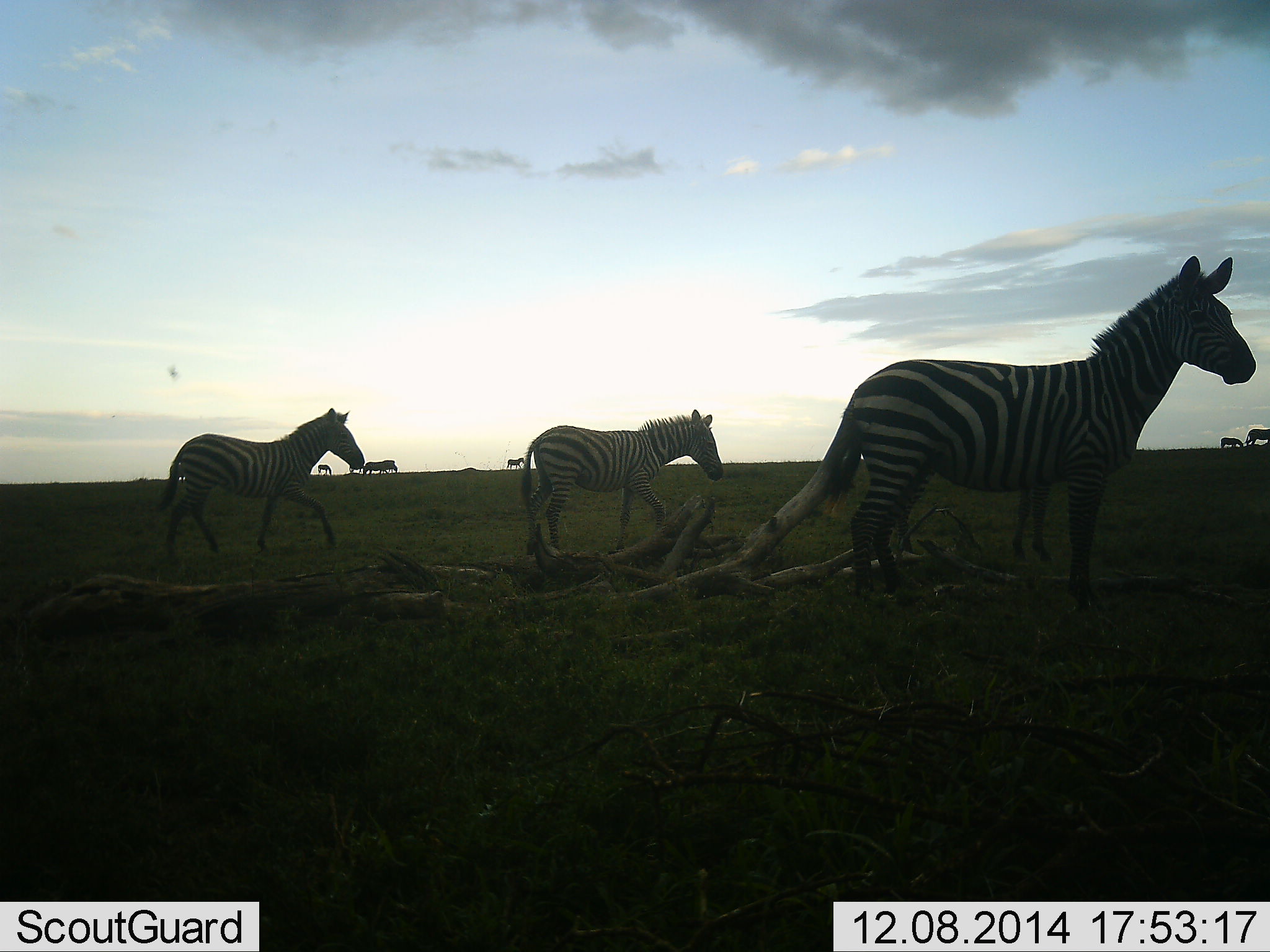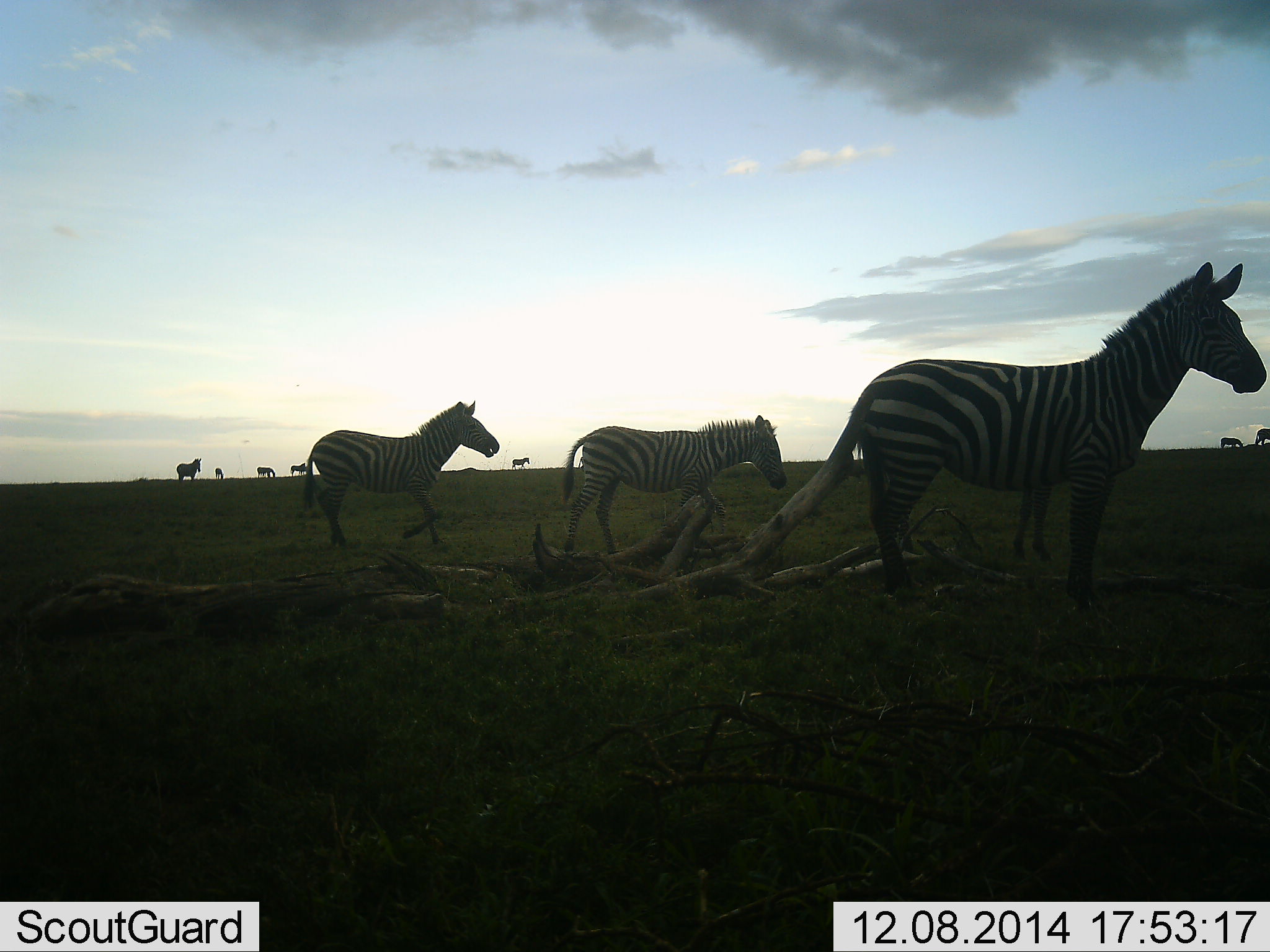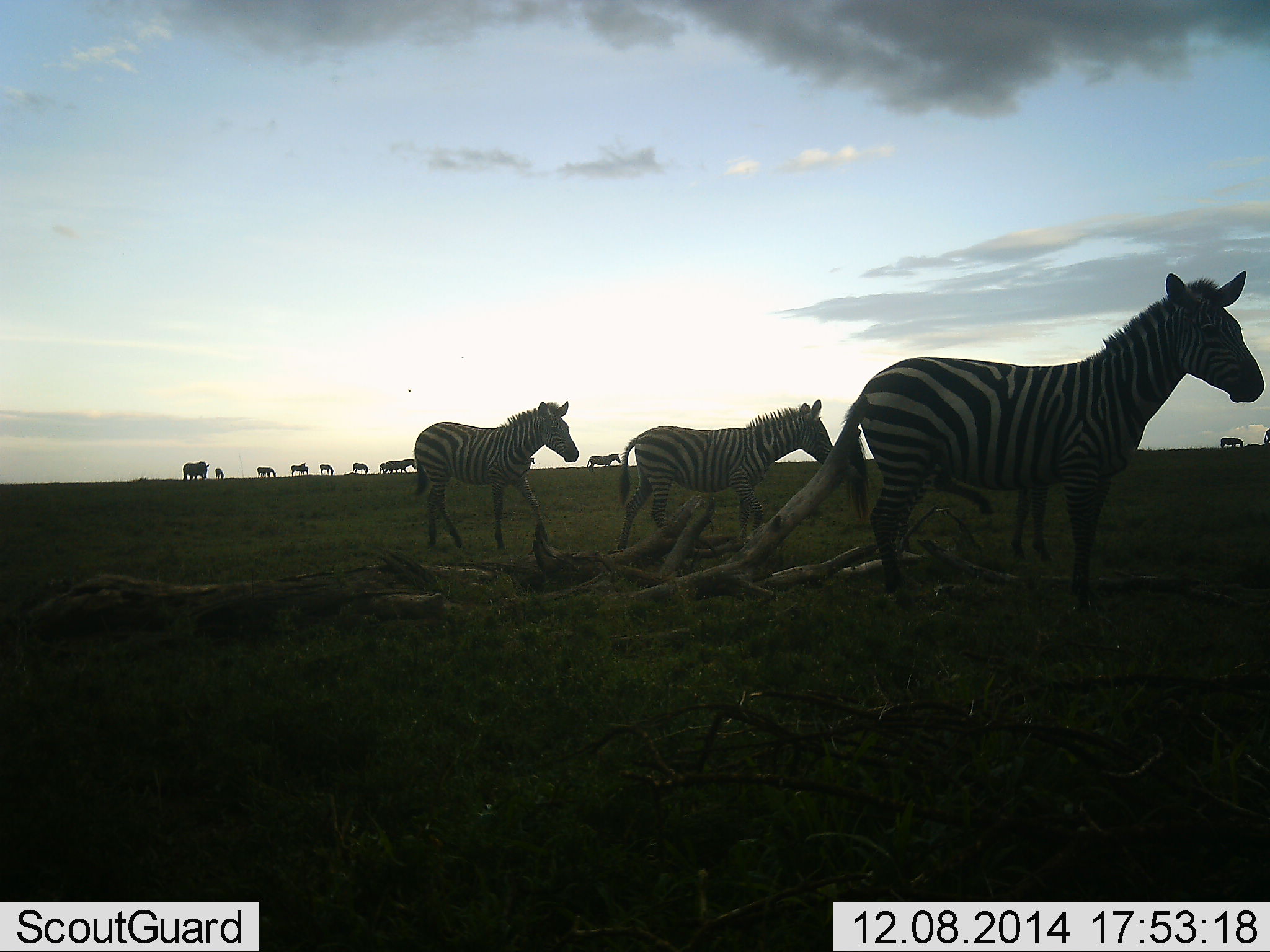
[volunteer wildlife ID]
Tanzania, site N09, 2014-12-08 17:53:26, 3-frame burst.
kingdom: Animalia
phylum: Chordata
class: Mammalia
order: Perissodactyla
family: Equidae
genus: Equus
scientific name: Equus quagga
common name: plains zebra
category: zebra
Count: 11-50.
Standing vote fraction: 70%.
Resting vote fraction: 0%.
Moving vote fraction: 80%.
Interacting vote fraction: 0%.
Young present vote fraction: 20%.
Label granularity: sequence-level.